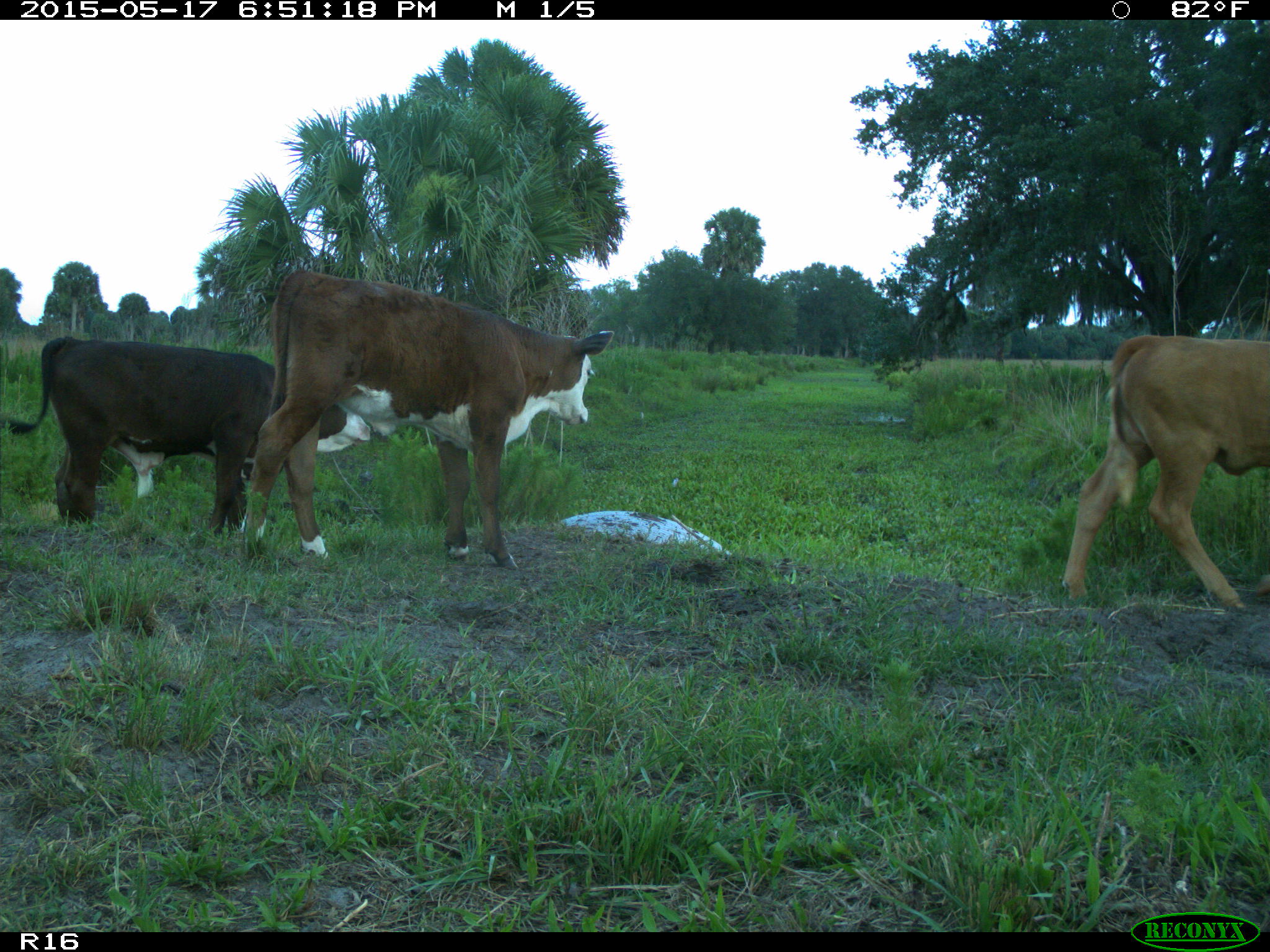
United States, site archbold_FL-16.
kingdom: Animalia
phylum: Chordata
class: Mammalia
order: Artiodactyla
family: Bovidae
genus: Bos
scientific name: Bos taurus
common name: domestic cow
Bos taurus (domestic cow).